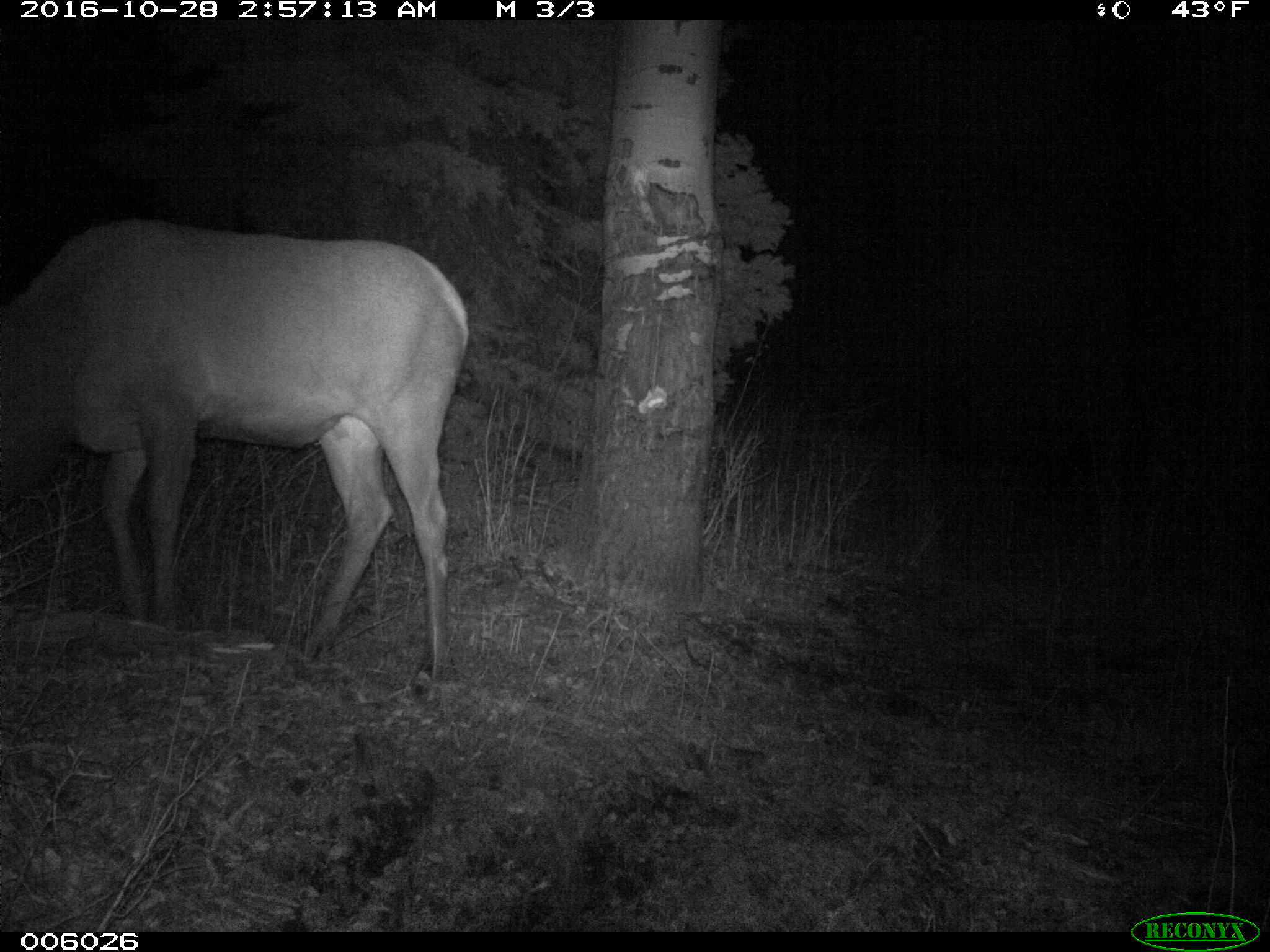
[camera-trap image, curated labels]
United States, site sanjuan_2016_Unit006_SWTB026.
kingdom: Animalia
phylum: Chordata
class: Mammalia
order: Artiodactyla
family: Cervidae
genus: Cervus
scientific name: Cervus elaphus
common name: red deer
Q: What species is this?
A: Cervus elaphus (red deer).